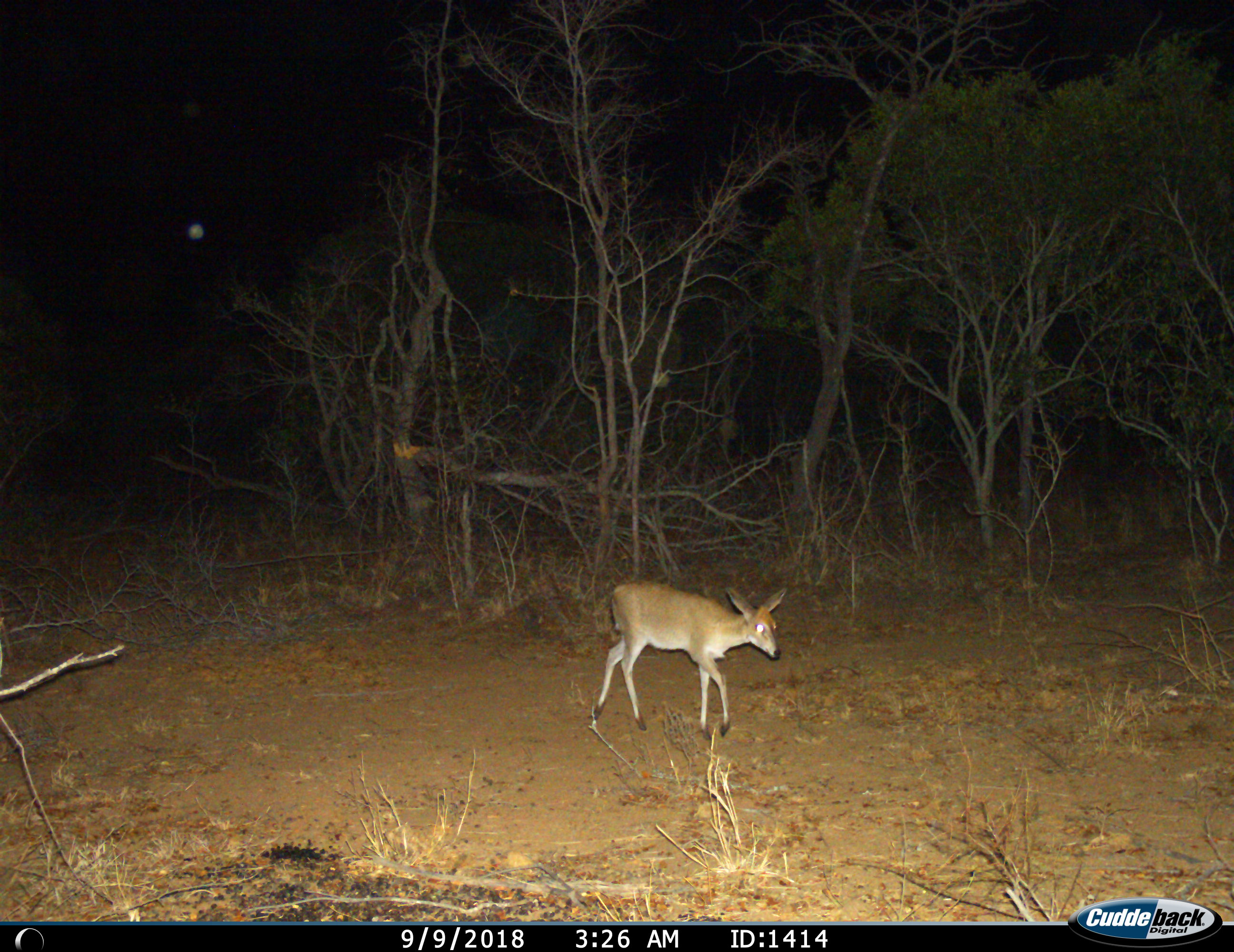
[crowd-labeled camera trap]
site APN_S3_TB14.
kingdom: Animalia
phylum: Chordata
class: Mammalia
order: Artiodactyla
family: Bovidae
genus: Sylvicapra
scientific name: Sylvicapra grimmia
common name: common duiker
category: duikercommongrey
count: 1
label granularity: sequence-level